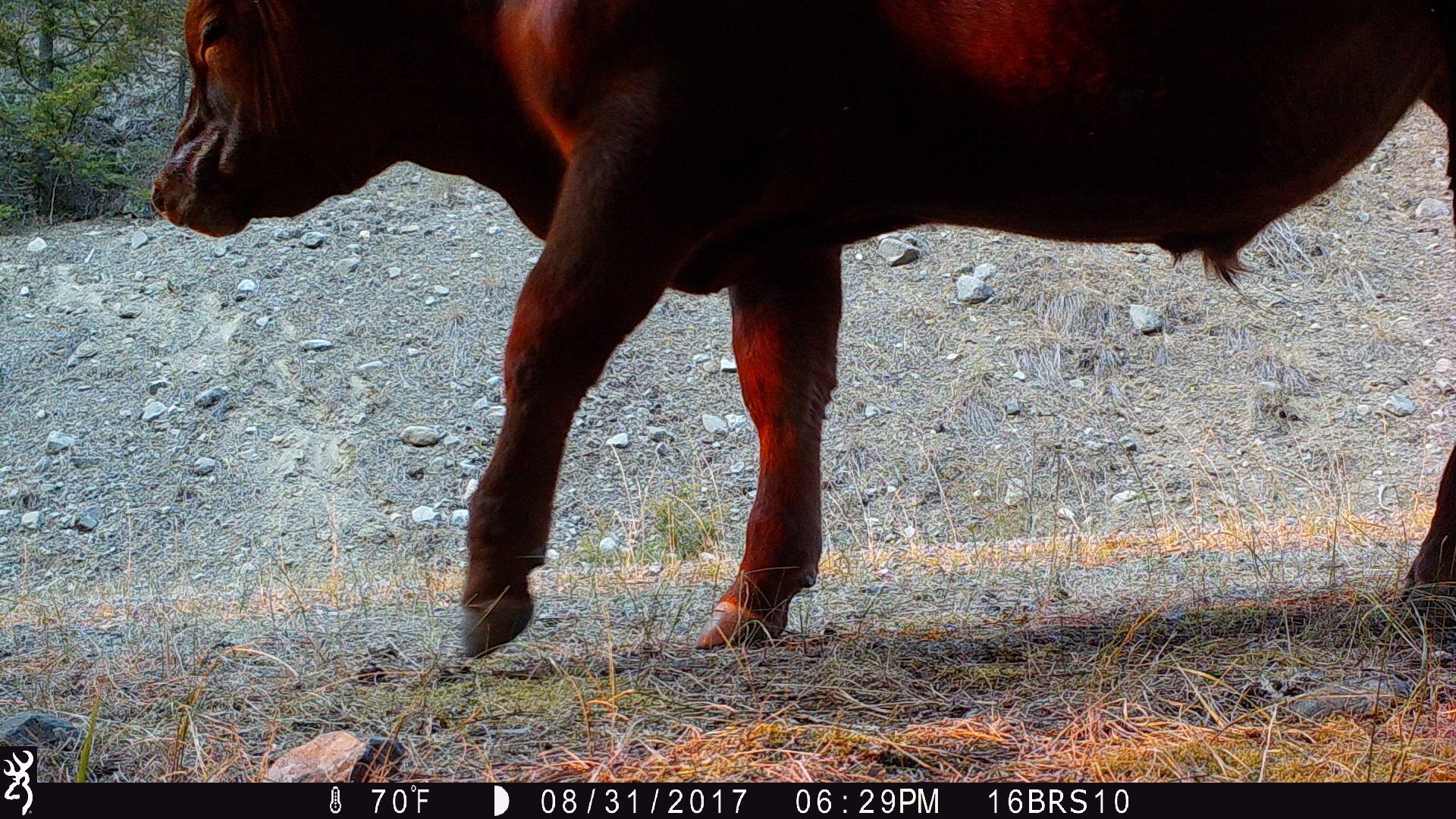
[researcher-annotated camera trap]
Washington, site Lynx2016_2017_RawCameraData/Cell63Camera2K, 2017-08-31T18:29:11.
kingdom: Animalia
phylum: Chordata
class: Mammalia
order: Artiodactyla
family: Bovidae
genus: Bos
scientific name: Bos taurus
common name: domestic cattle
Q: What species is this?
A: Domestic cattle (Bos taurus).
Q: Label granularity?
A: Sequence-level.